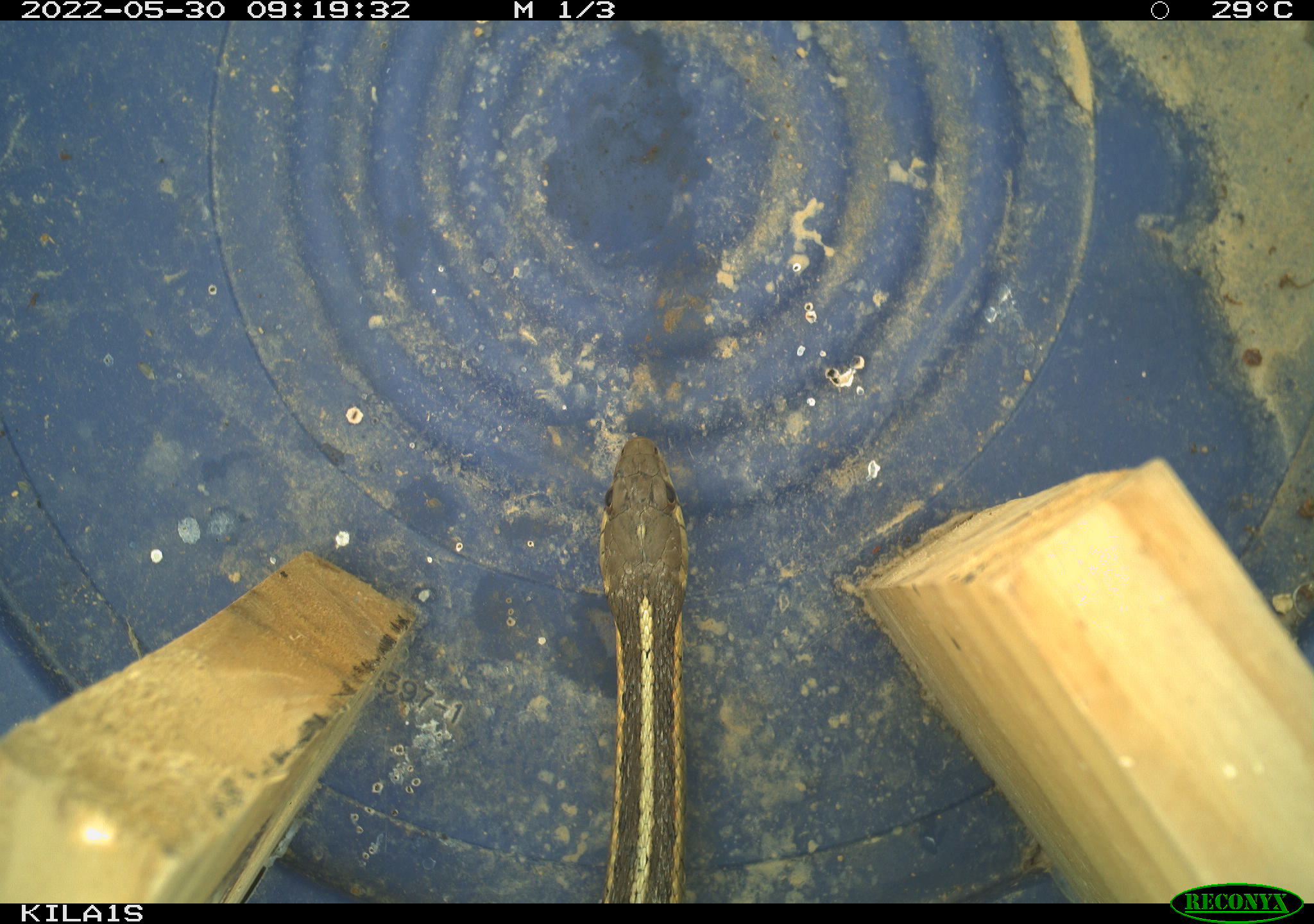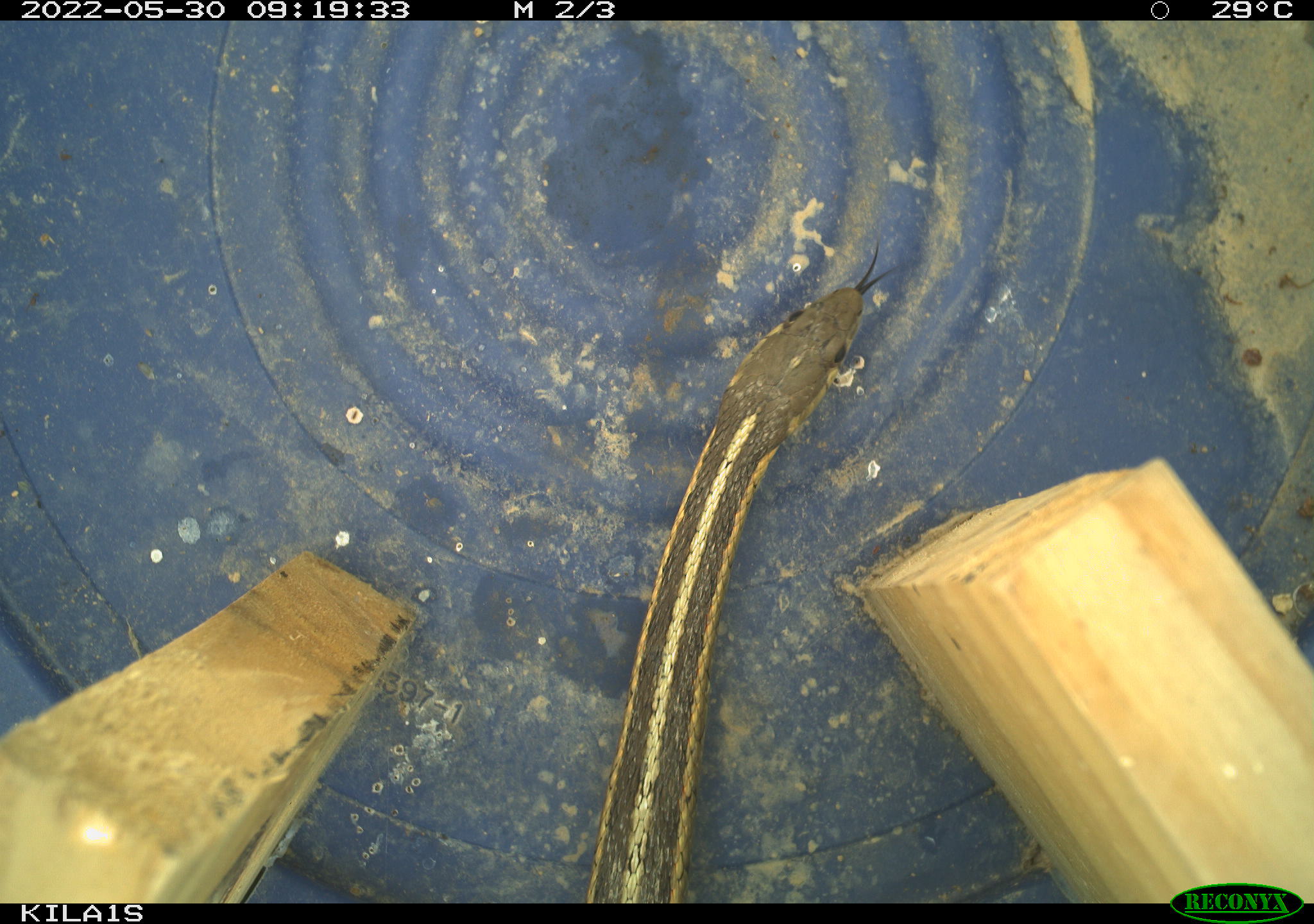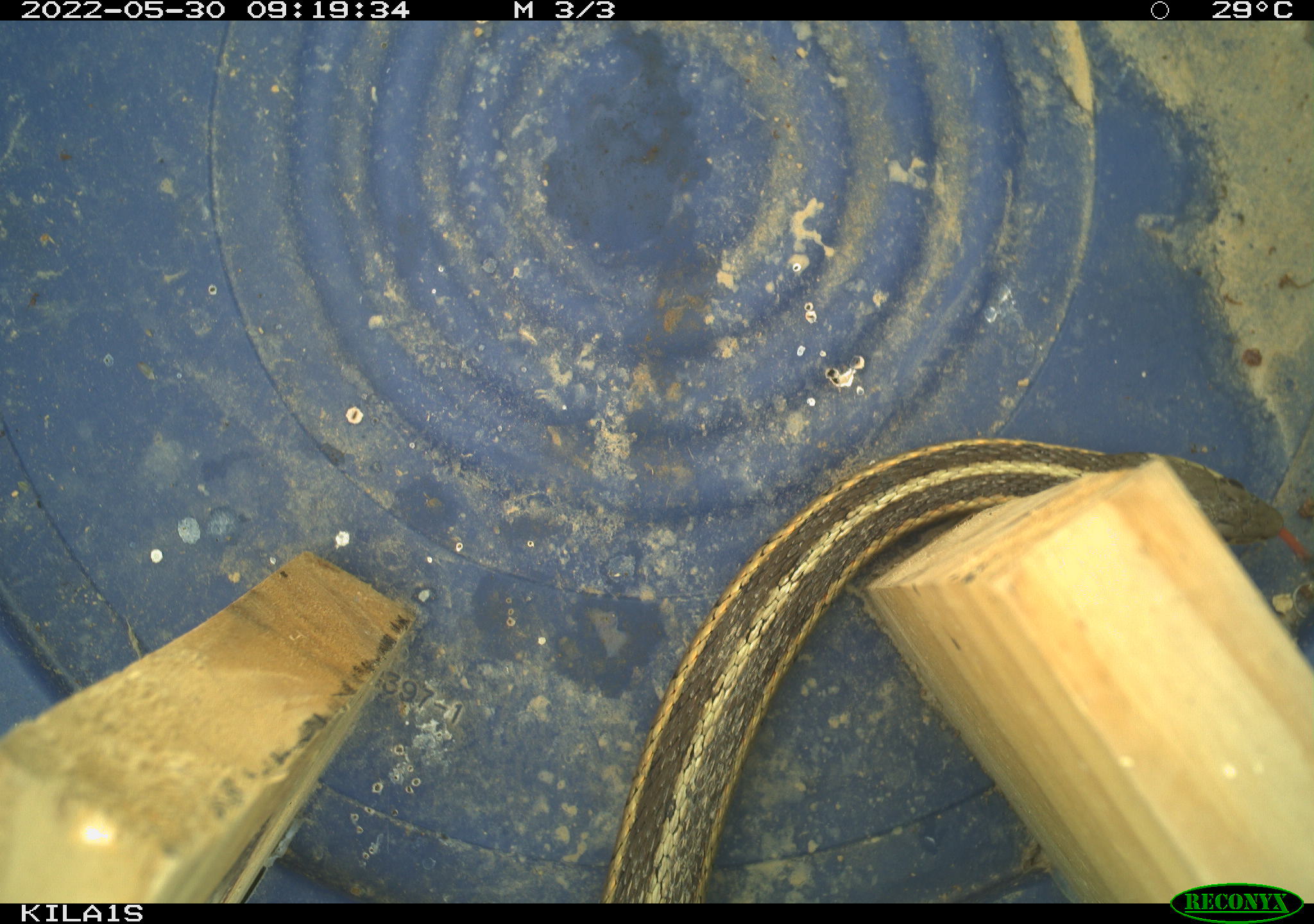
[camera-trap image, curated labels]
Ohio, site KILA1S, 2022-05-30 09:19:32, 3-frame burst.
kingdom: Animalia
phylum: Chordata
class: Reptilia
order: Squamata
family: Colubridae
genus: Thamnophis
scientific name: Thamnophis sirtalis sirtalis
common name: eastern gartersnake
Eastern gartersnake (Thamnophis sirtalis sirtalis).